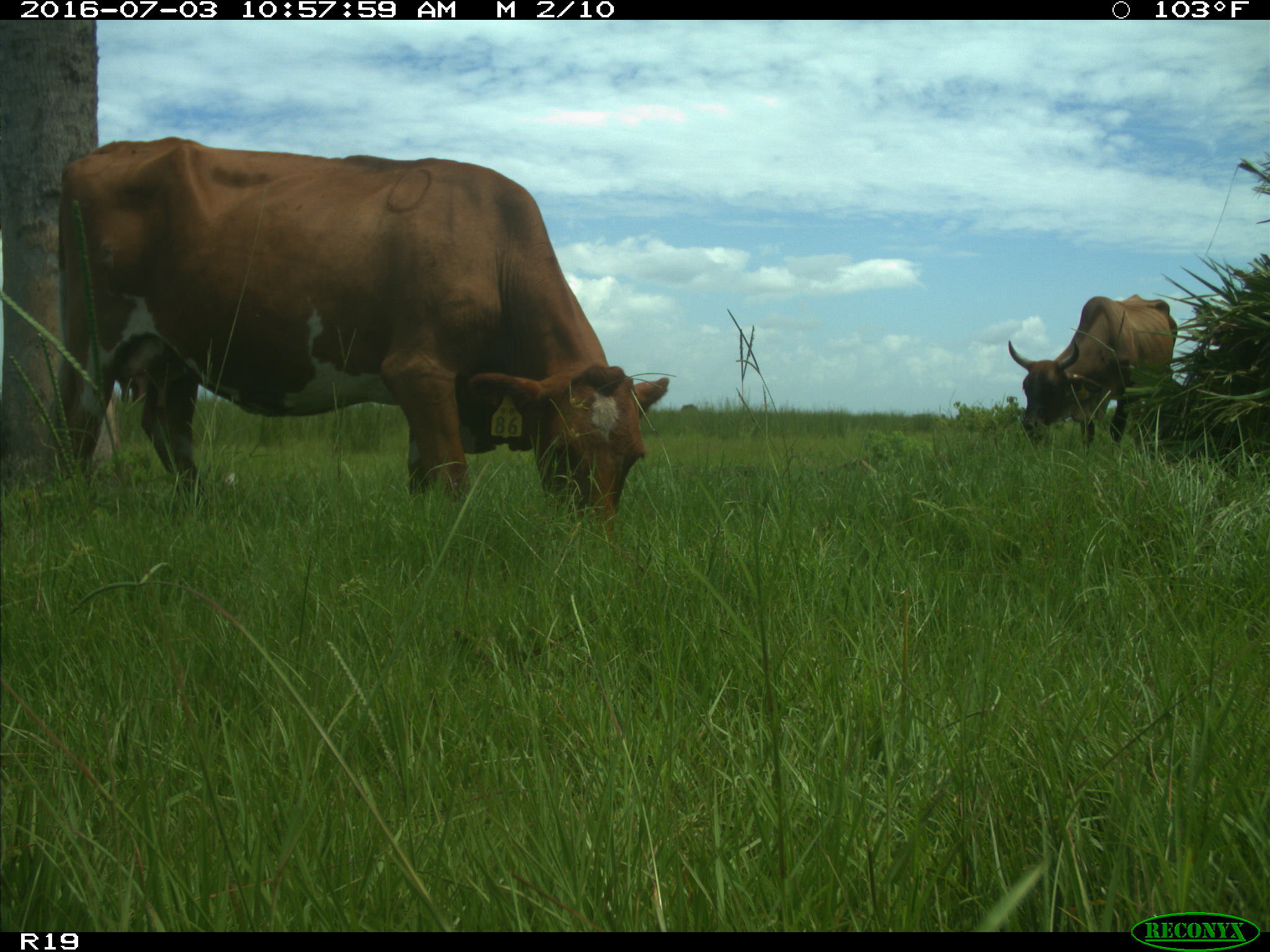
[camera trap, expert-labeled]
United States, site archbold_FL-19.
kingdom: Animalia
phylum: Chordata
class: Mammalia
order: Artiodactyla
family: Bovidae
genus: Bos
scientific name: Bos taurus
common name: domestic cow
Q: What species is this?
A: Bos taurus (domestic cow).